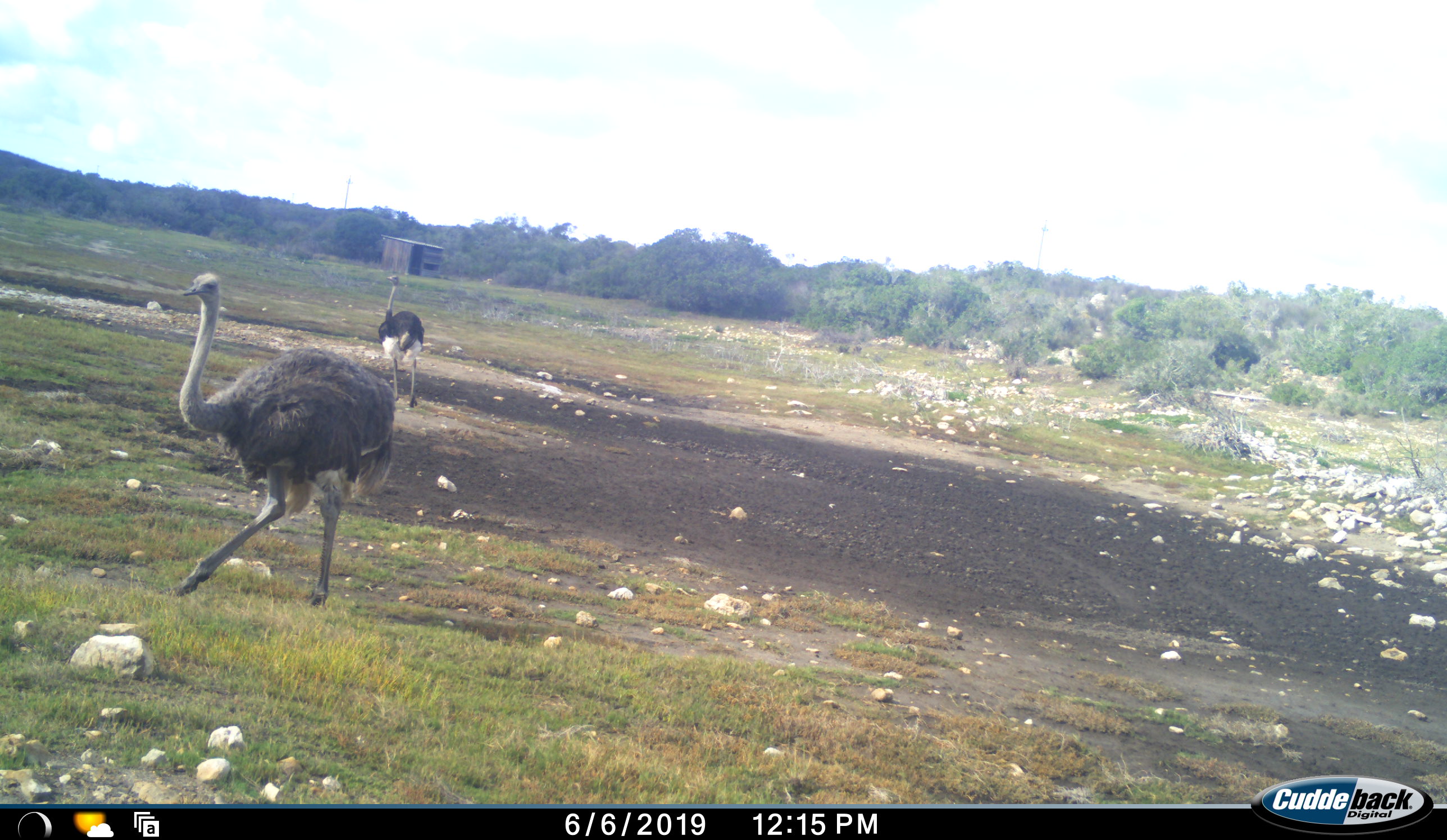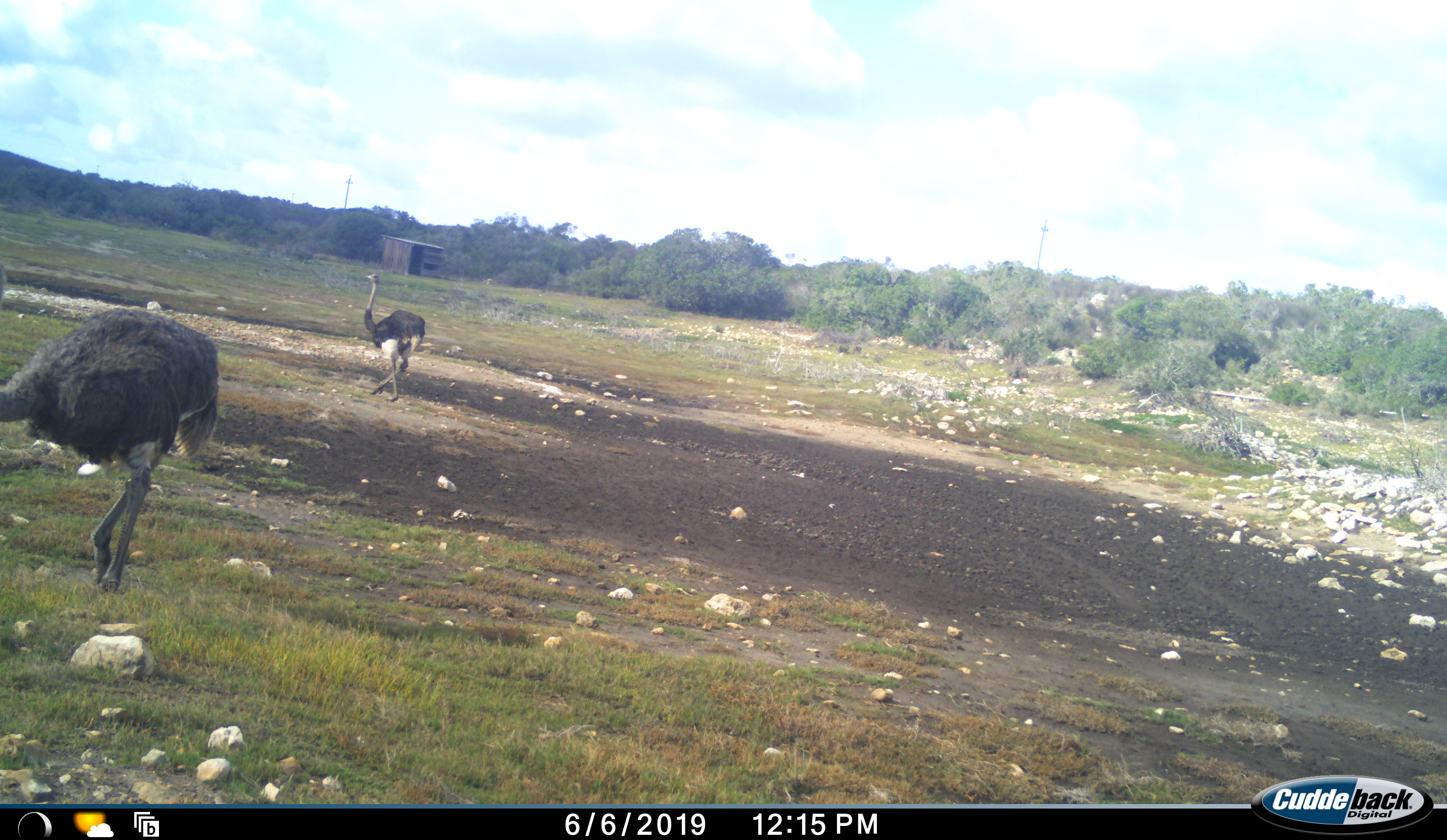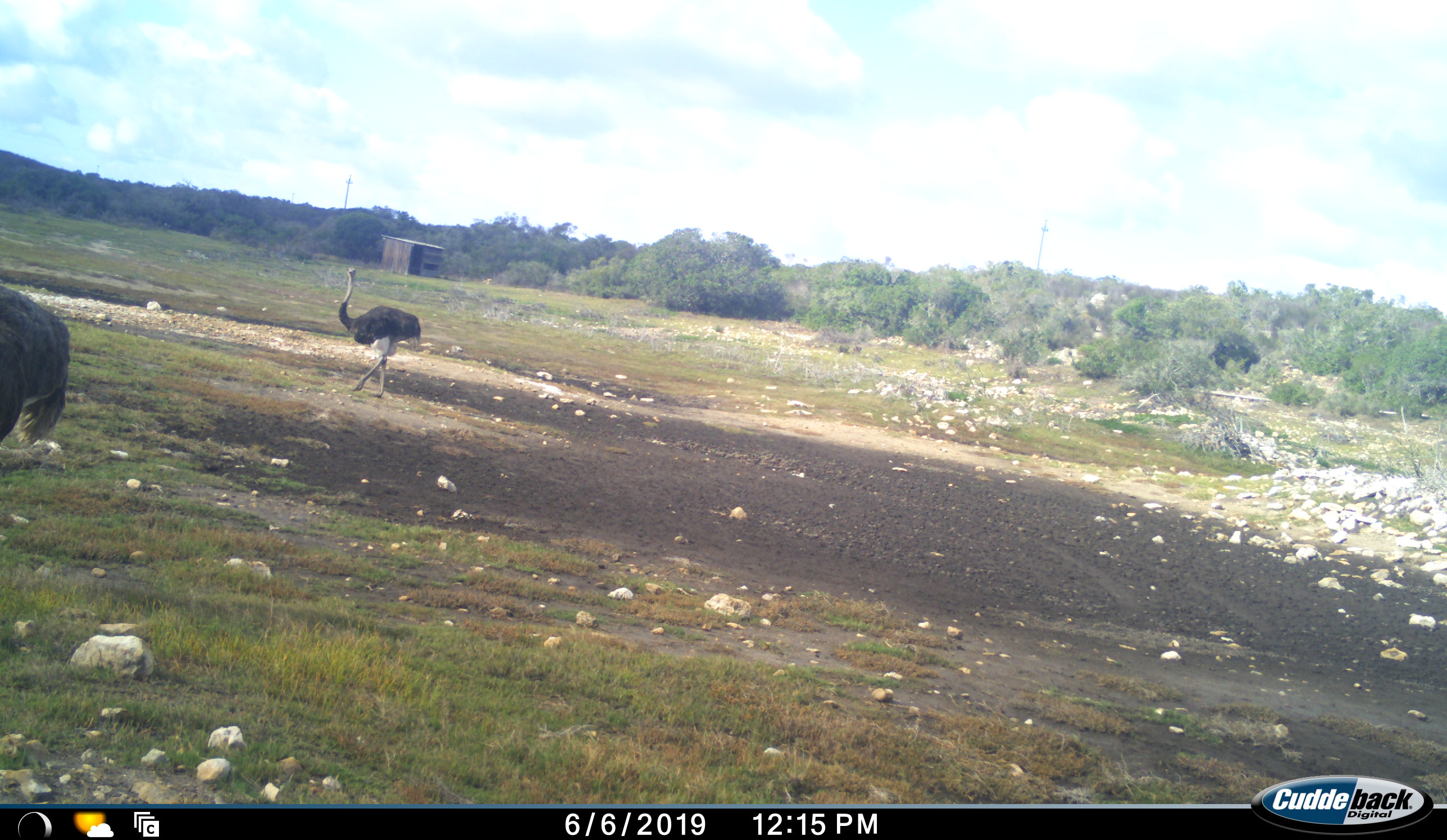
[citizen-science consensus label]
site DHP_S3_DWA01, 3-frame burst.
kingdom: Animalia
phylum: Chordata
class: Aves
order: Struthioniformes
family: Struthionidae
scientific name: Struthionidae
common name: ostrich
Ostrich (Struthionidae), count 2. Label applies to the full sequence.